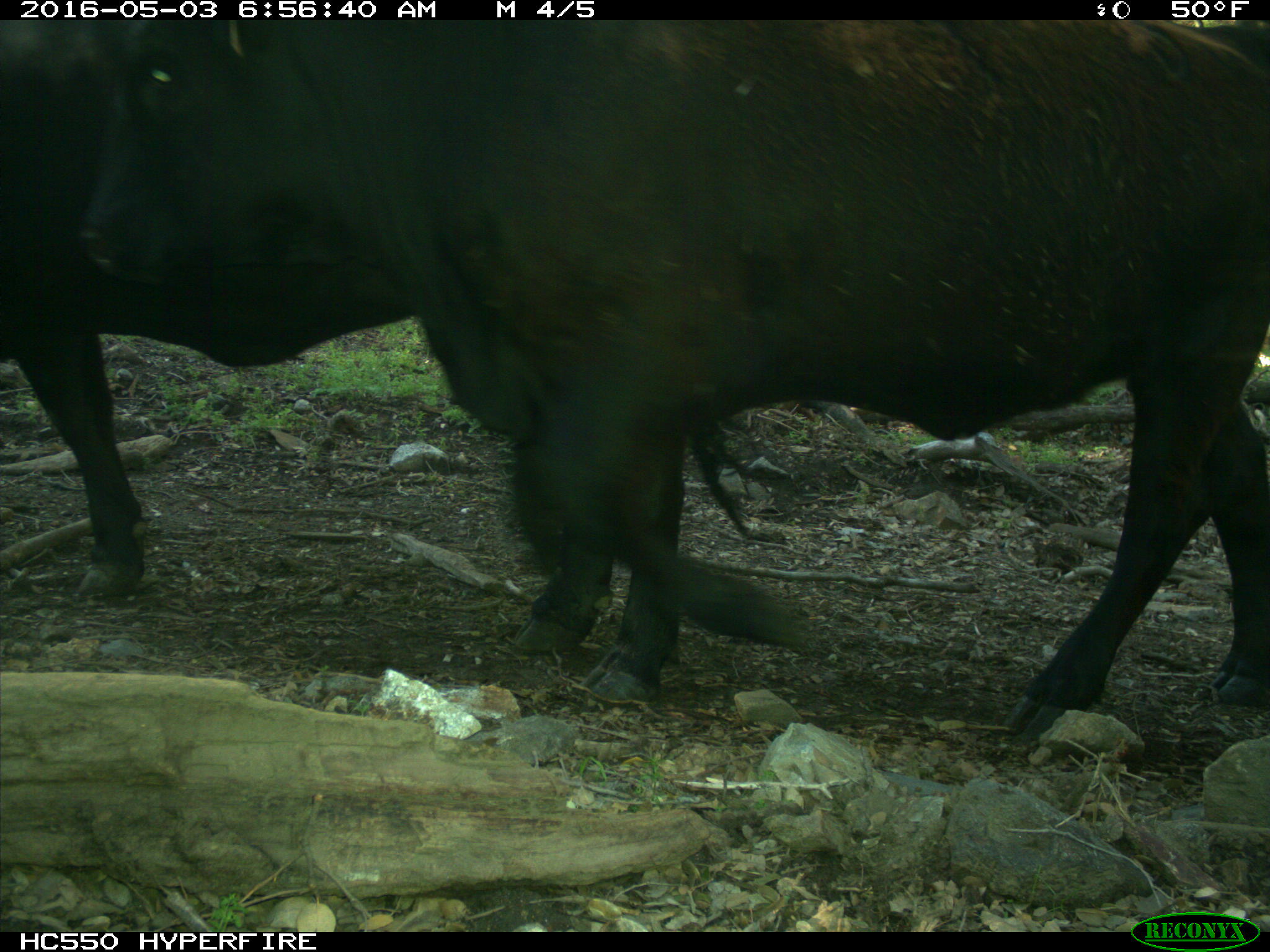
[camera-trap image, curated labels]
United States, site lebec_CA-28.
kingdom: Animalia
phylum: Chordata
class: Mammalia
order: Artiodactyla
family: Bovidae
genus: Bos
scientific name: Bos taurus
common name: domestic cow